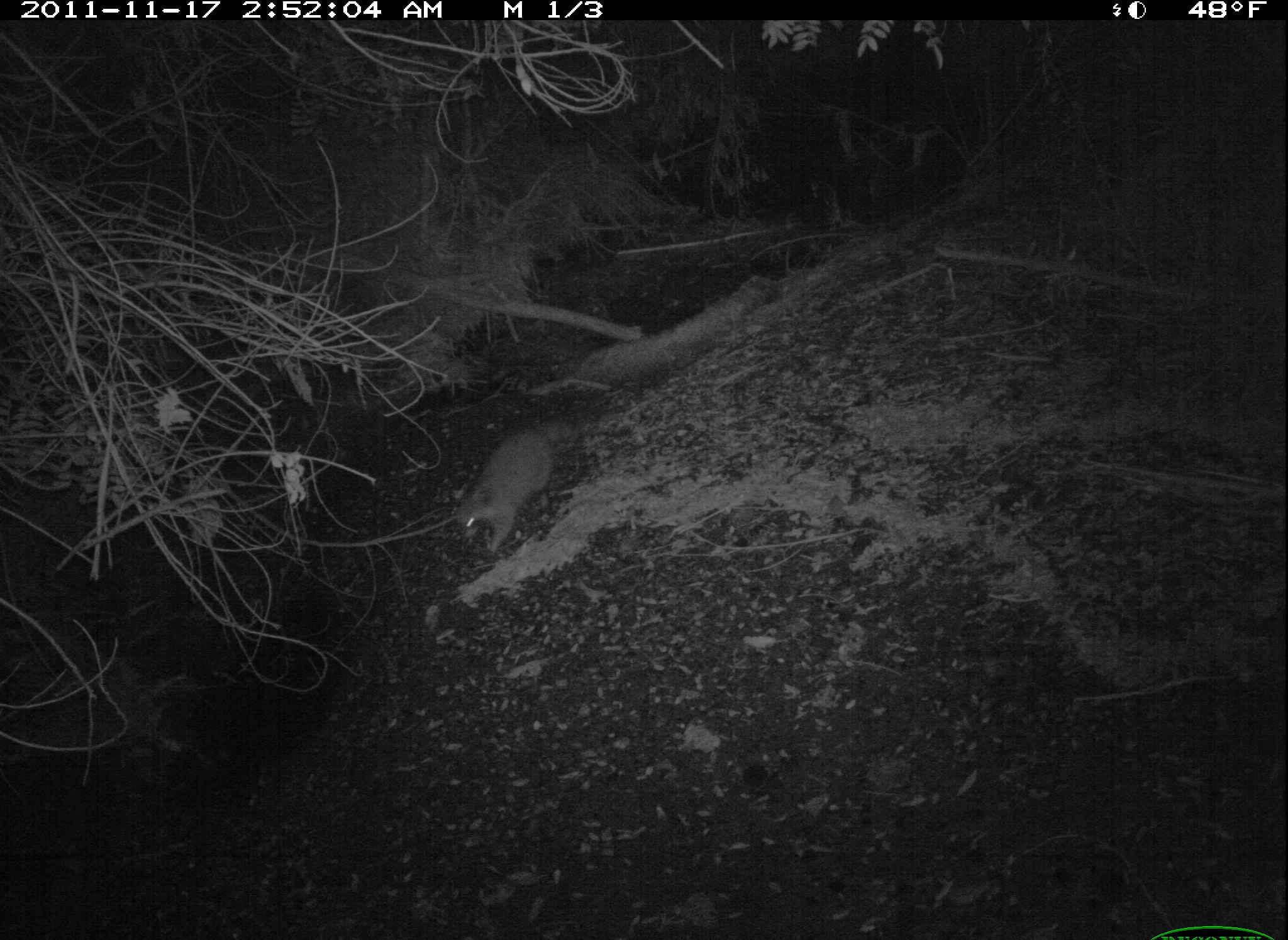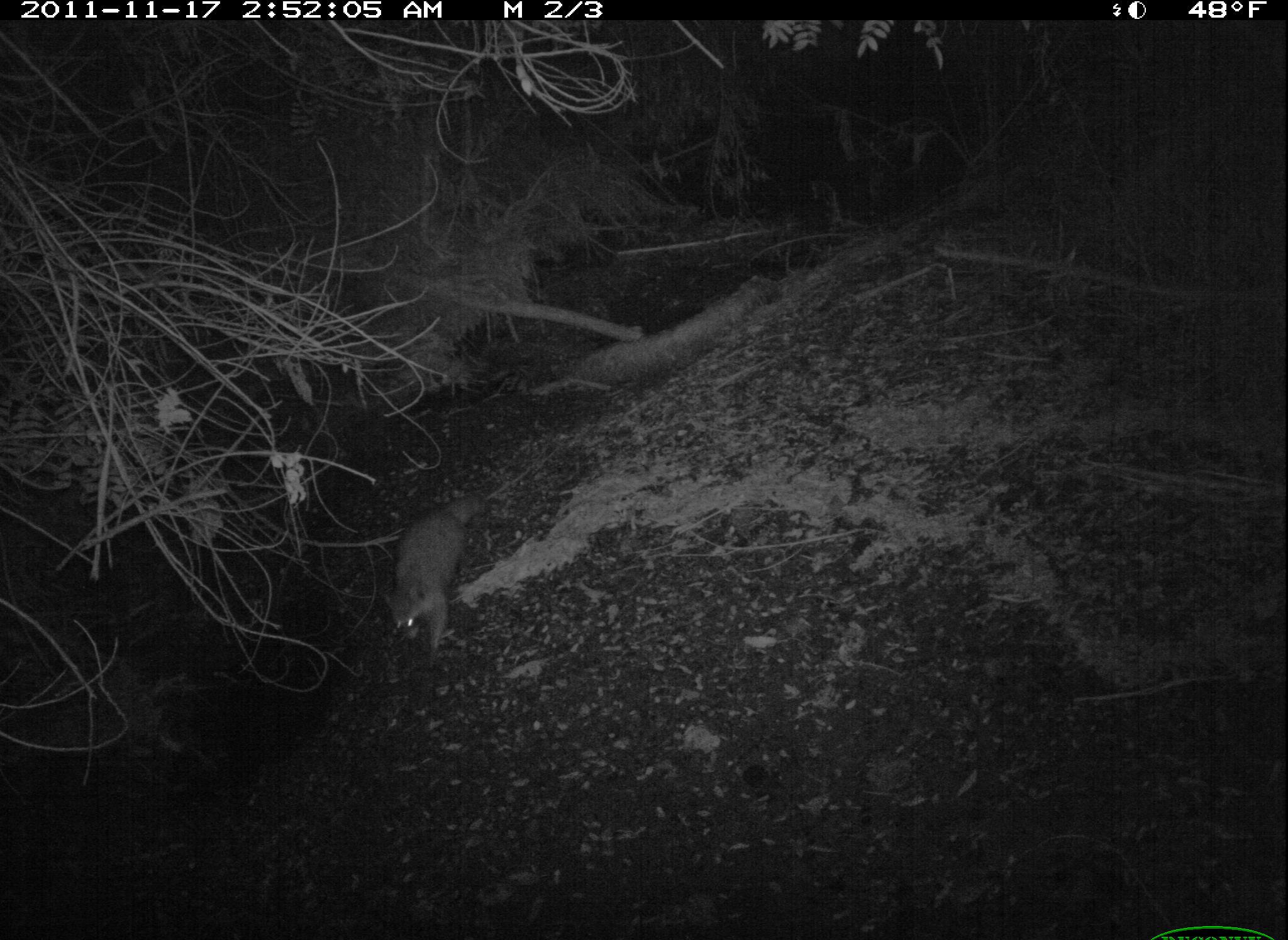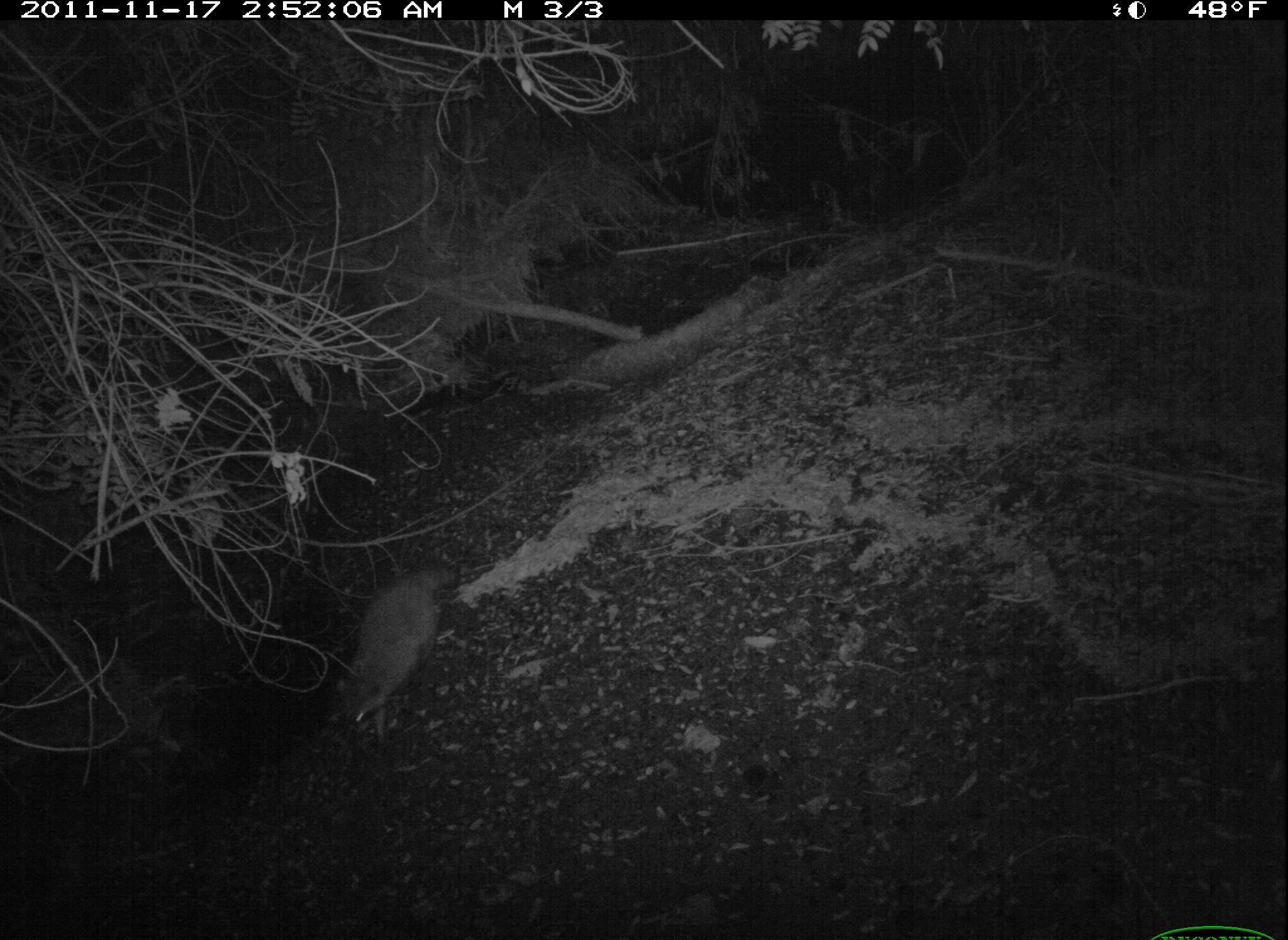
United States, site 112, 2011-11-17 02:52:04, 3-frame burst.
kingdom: Animalia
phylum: Chordata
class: Mammalia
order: Carnivora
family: Procyonidae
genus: Procyon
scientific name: Procyon lotor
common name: raccoon